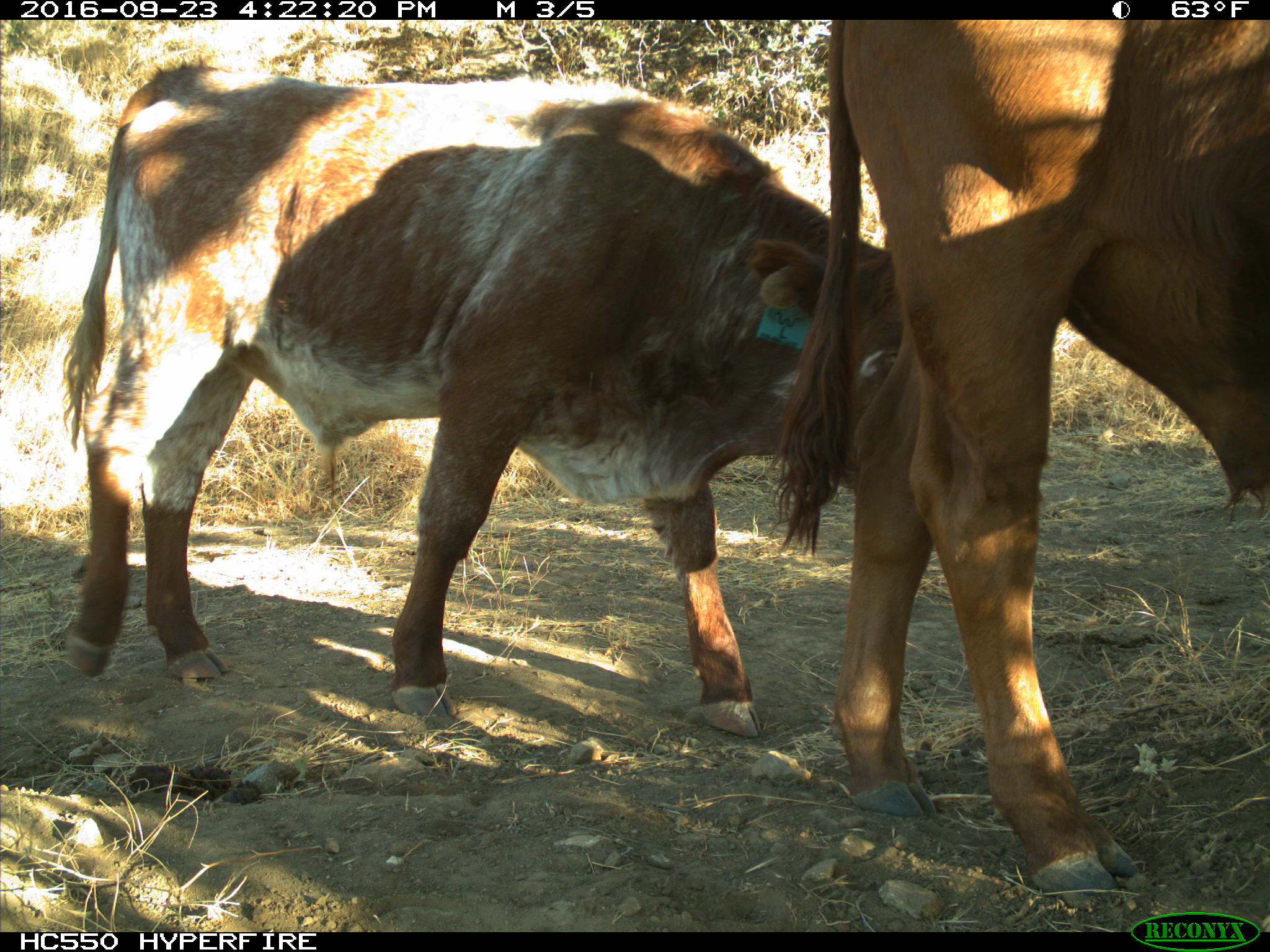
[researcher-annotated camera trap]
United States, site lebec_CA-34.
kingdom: Animalia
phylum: Chordata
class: Mammalia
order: Artiodactyla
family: Bovidae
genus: Bos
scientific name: Bos taurus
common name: domestic cow